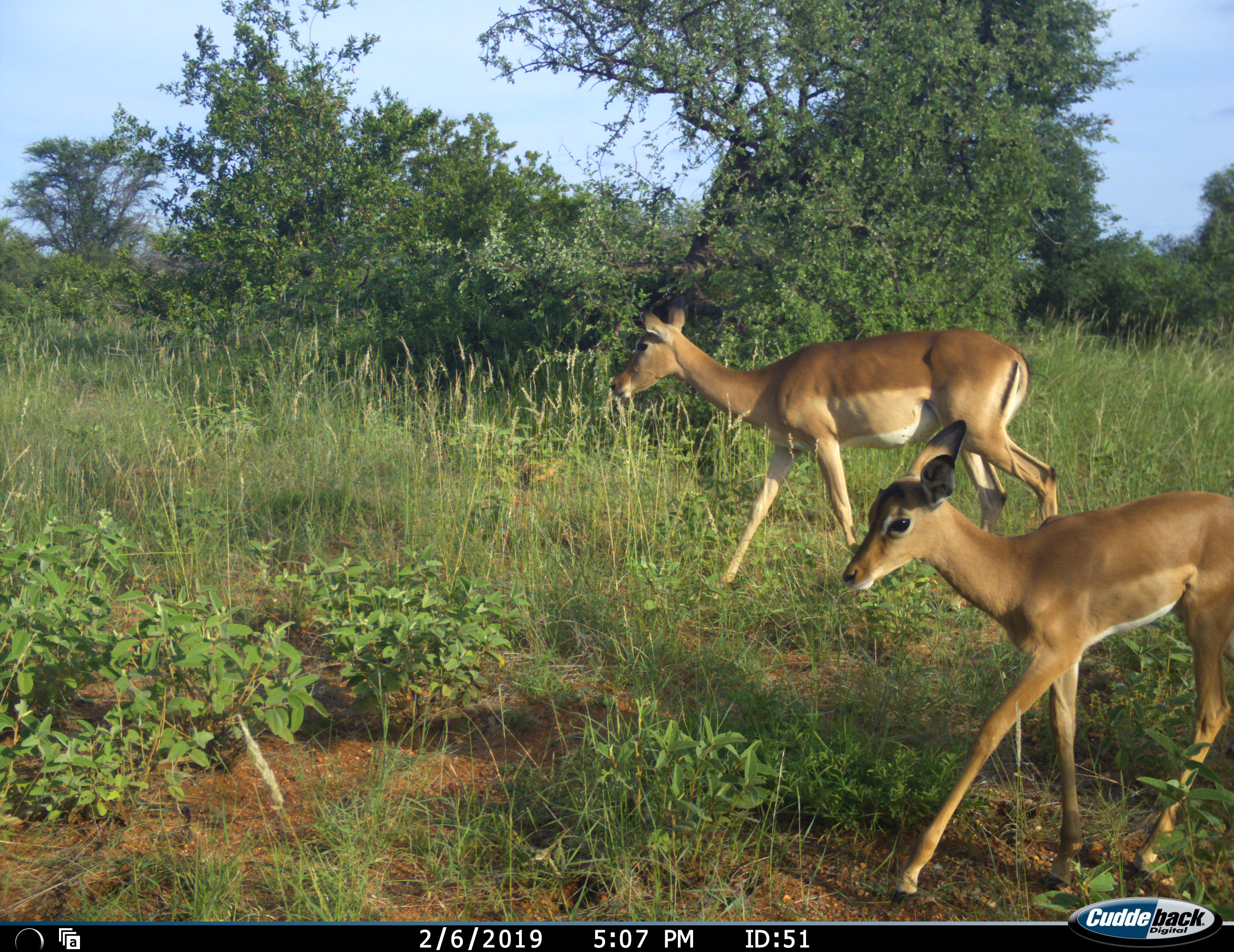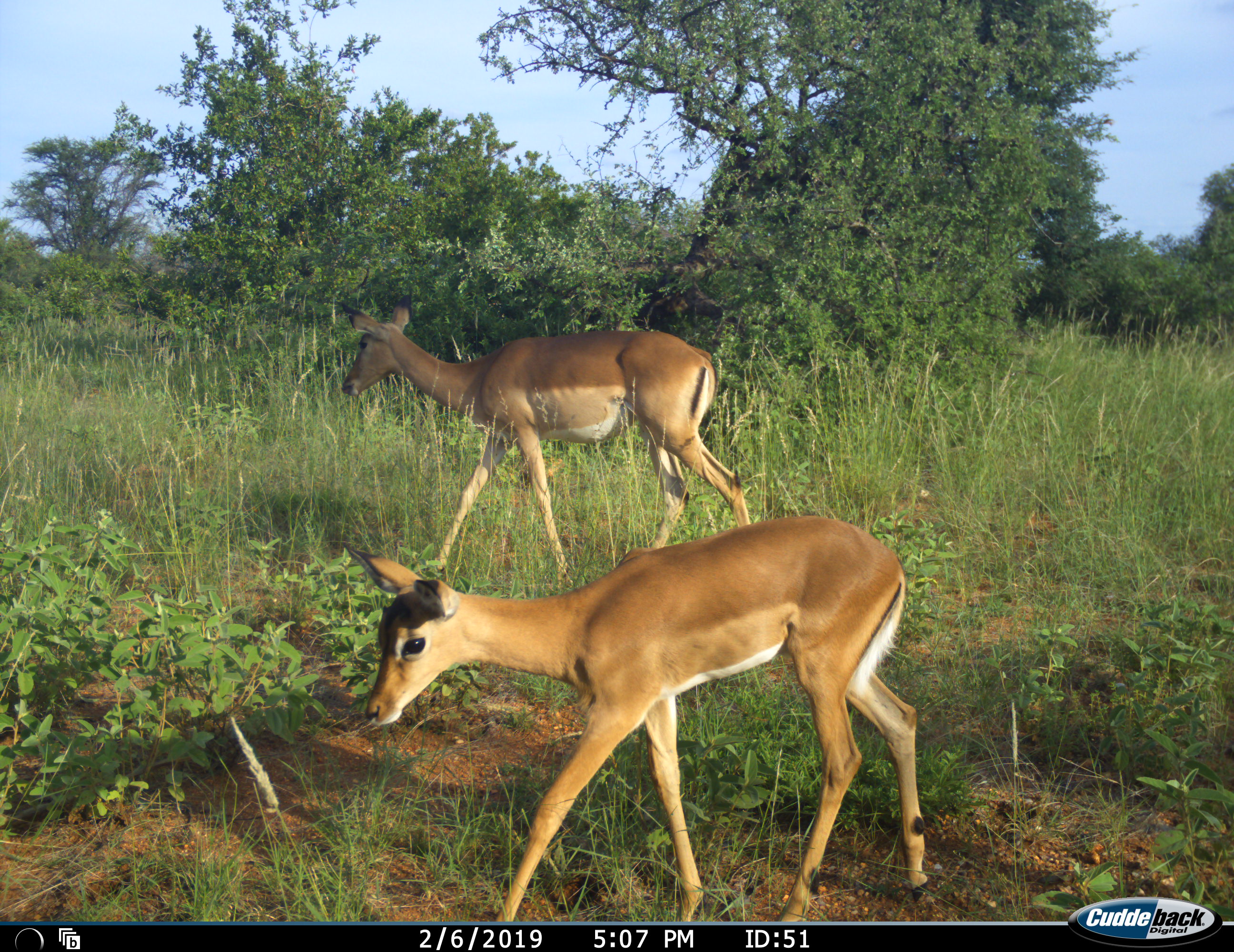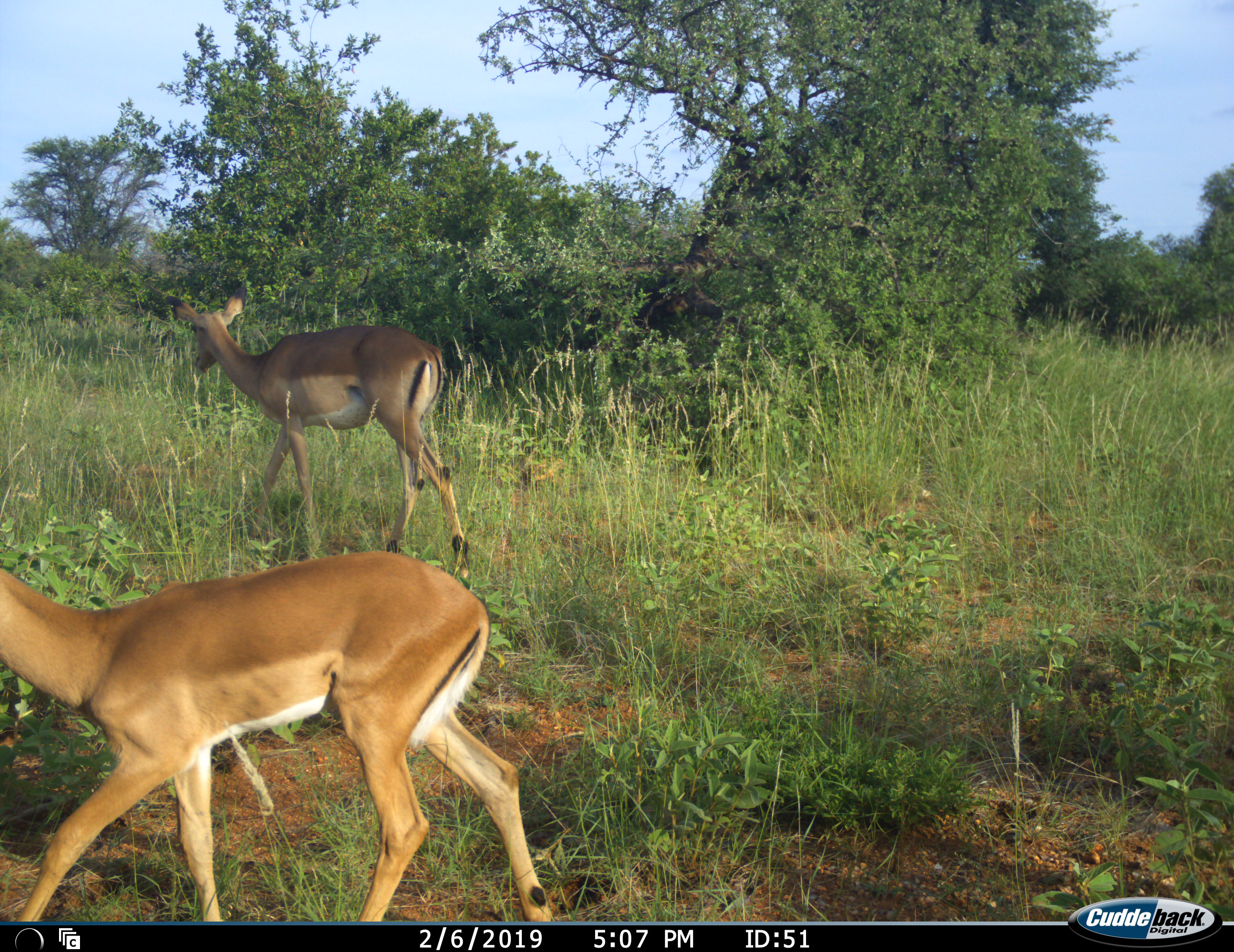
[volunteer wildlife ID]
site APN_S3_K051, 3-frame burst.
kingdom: Animalia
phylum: Chordata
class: Mammalia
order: Artiodactyla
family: Bovidae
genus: Aepyceros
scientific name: Aepyceros melampus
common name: impala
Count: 2.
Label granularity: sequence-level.